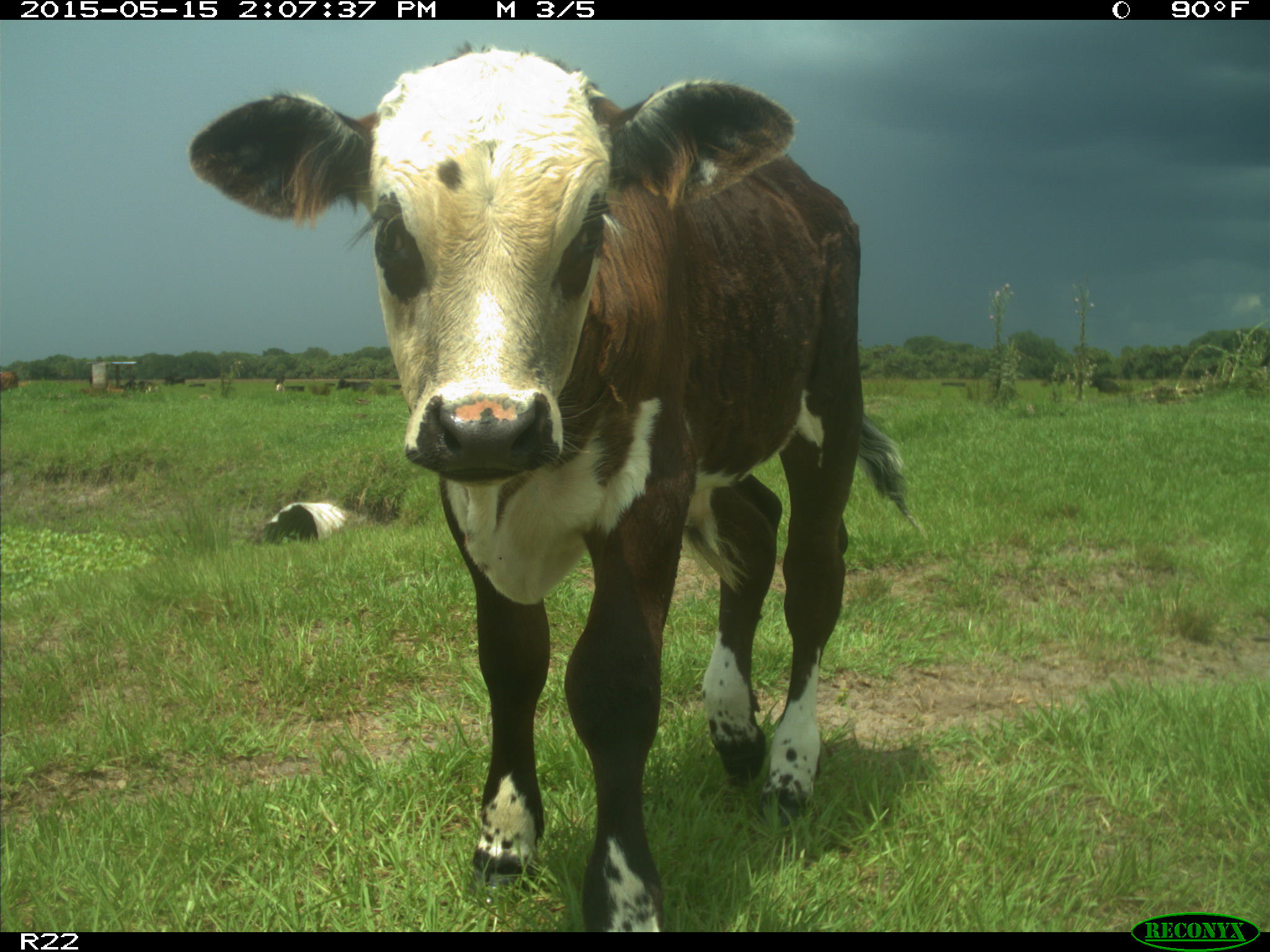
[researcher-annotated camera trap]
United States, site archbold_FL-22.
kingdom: Animalia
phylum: Chordata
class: Mammalia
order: Artiodactyla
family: Bovidae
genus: Bos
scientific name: Bos taurus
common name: domestic cow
Bos taurus (domestic cow).